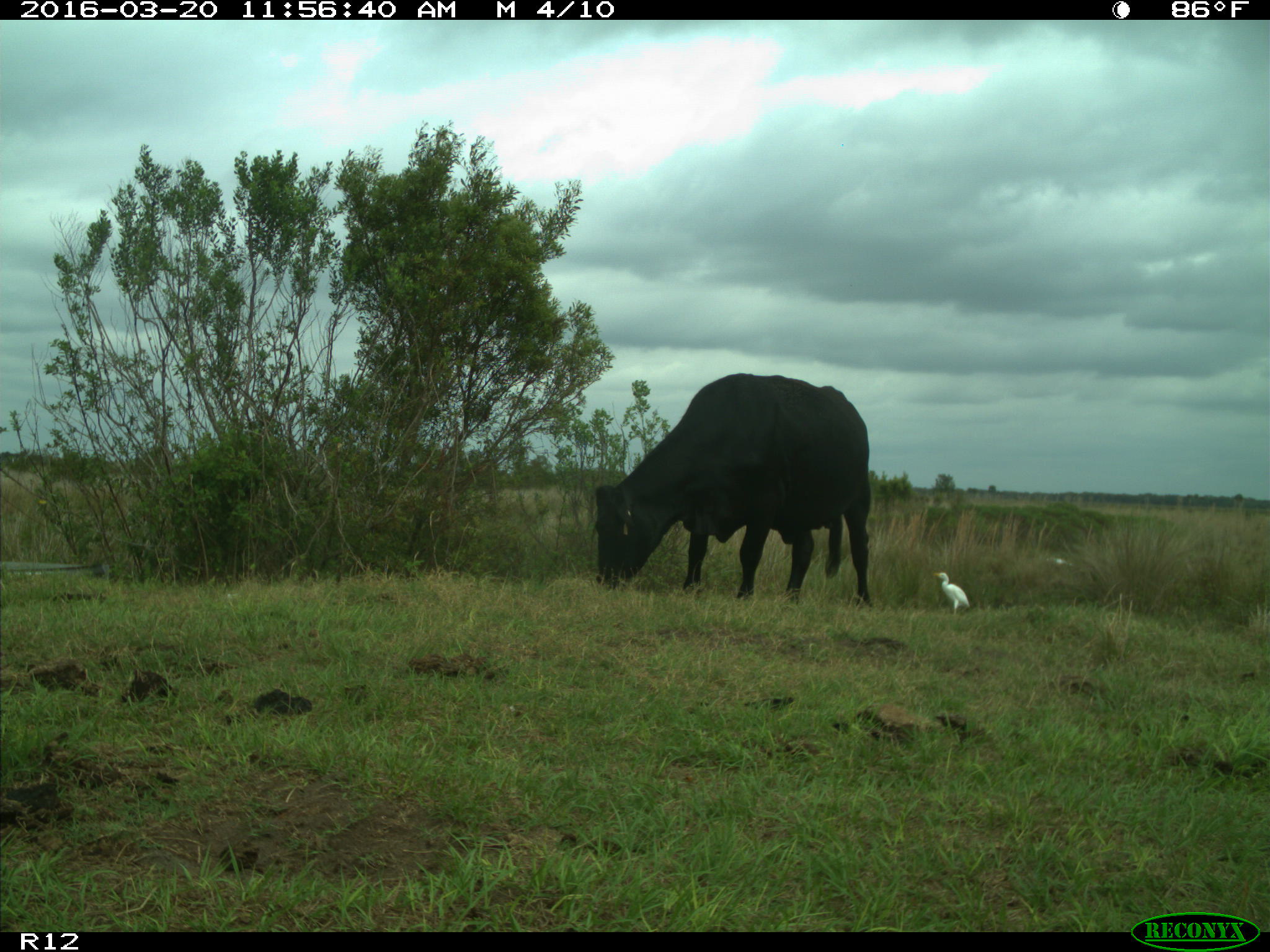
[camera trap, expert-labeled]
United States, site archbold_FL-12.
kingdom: Animalia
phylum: Chordata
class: Mammalia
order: Artiodactyla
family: Bovidae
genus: Bos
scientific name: Bos taurus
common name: domestic cow